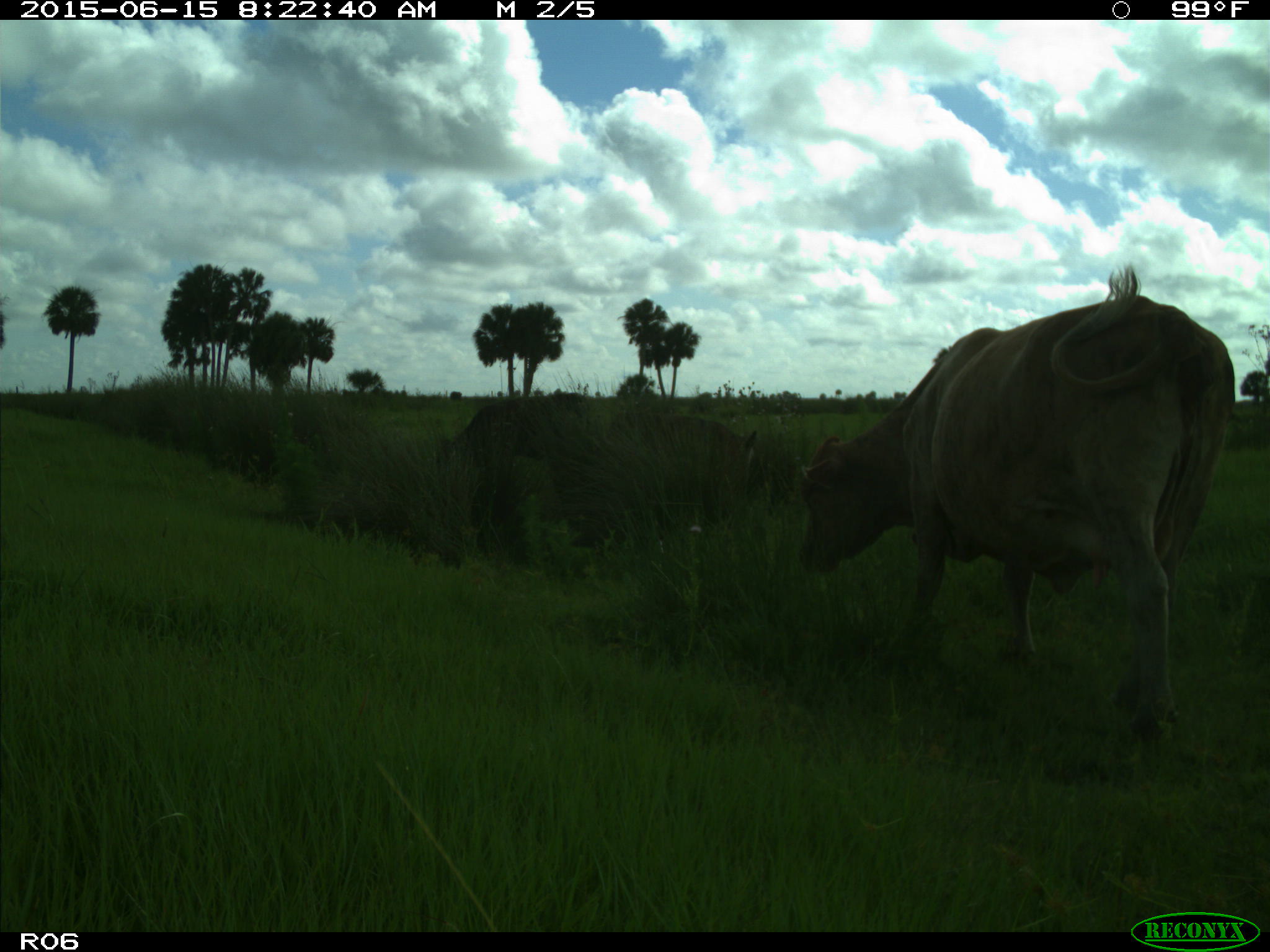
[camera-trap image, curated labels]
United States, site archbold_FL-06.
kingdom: Animalia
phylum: Chordata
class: Mammalia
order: Artiodactyla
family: Bovidae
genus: Bos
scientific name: Bos taurus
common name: domestic cow